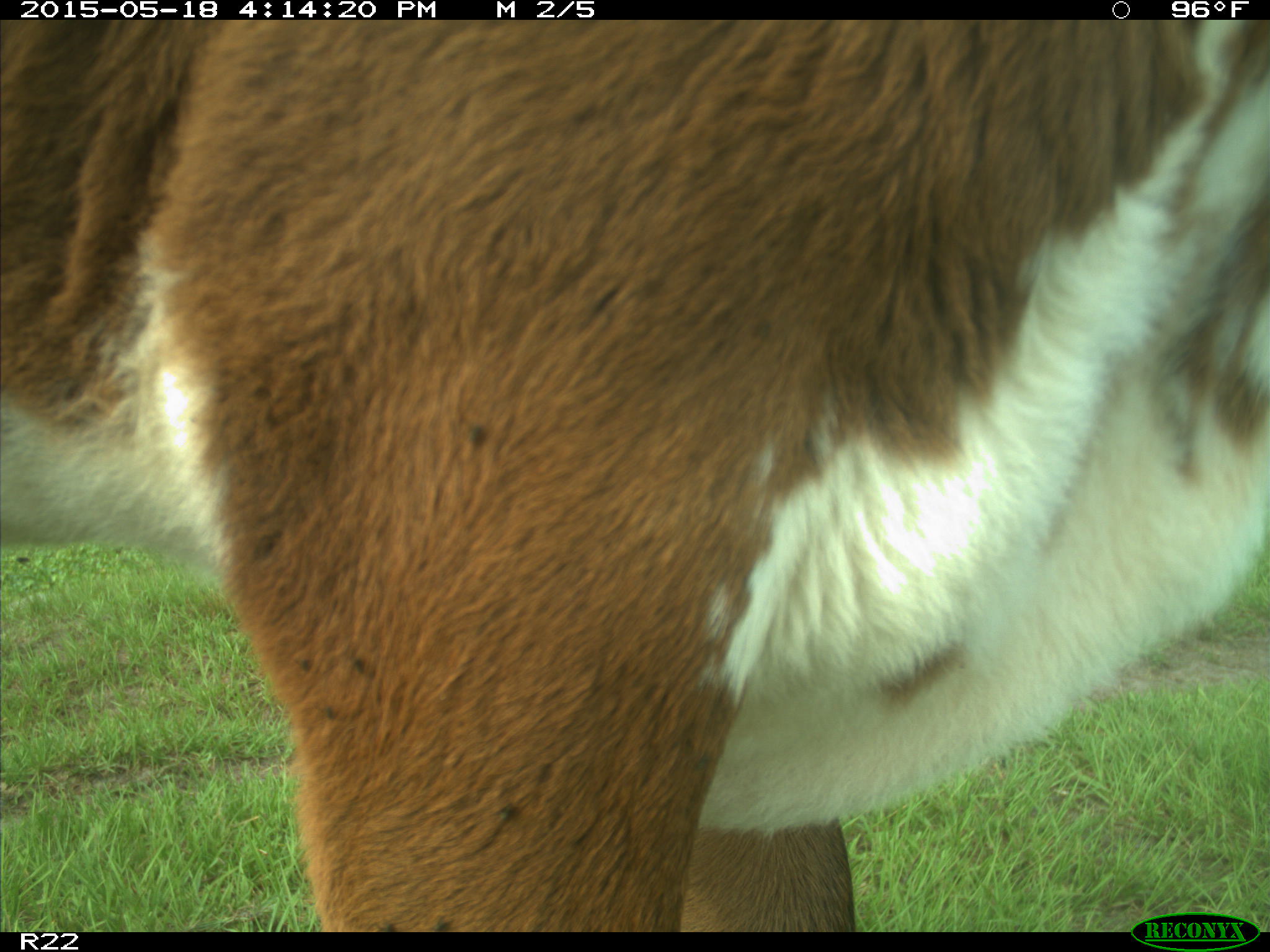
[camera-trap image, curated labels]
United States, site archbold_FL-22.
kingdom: Animalia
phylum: Chordata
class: Mammalia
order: Artiodactyla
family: Bovidae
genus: Bos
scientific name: Bos taurus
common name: domestic cow